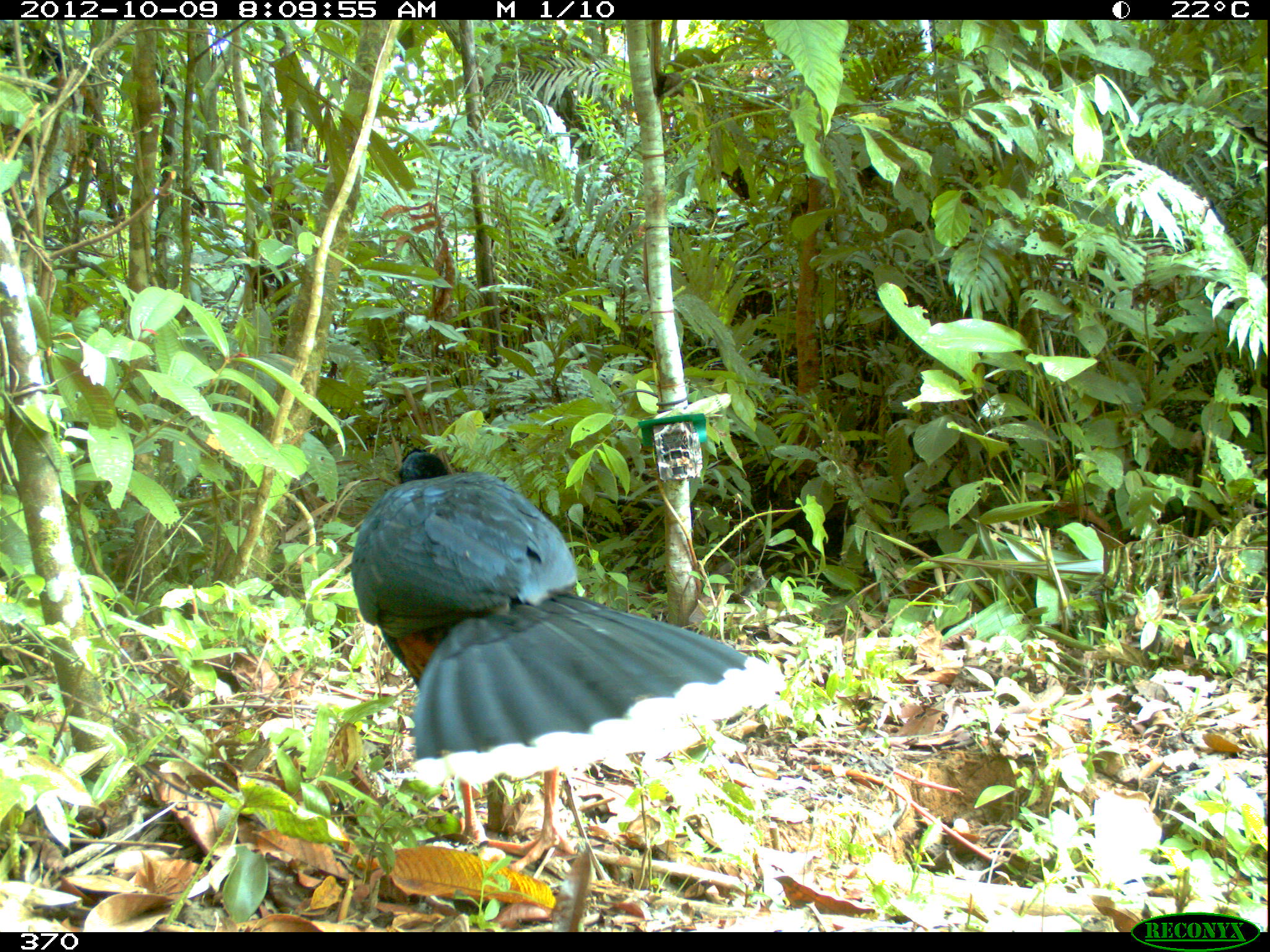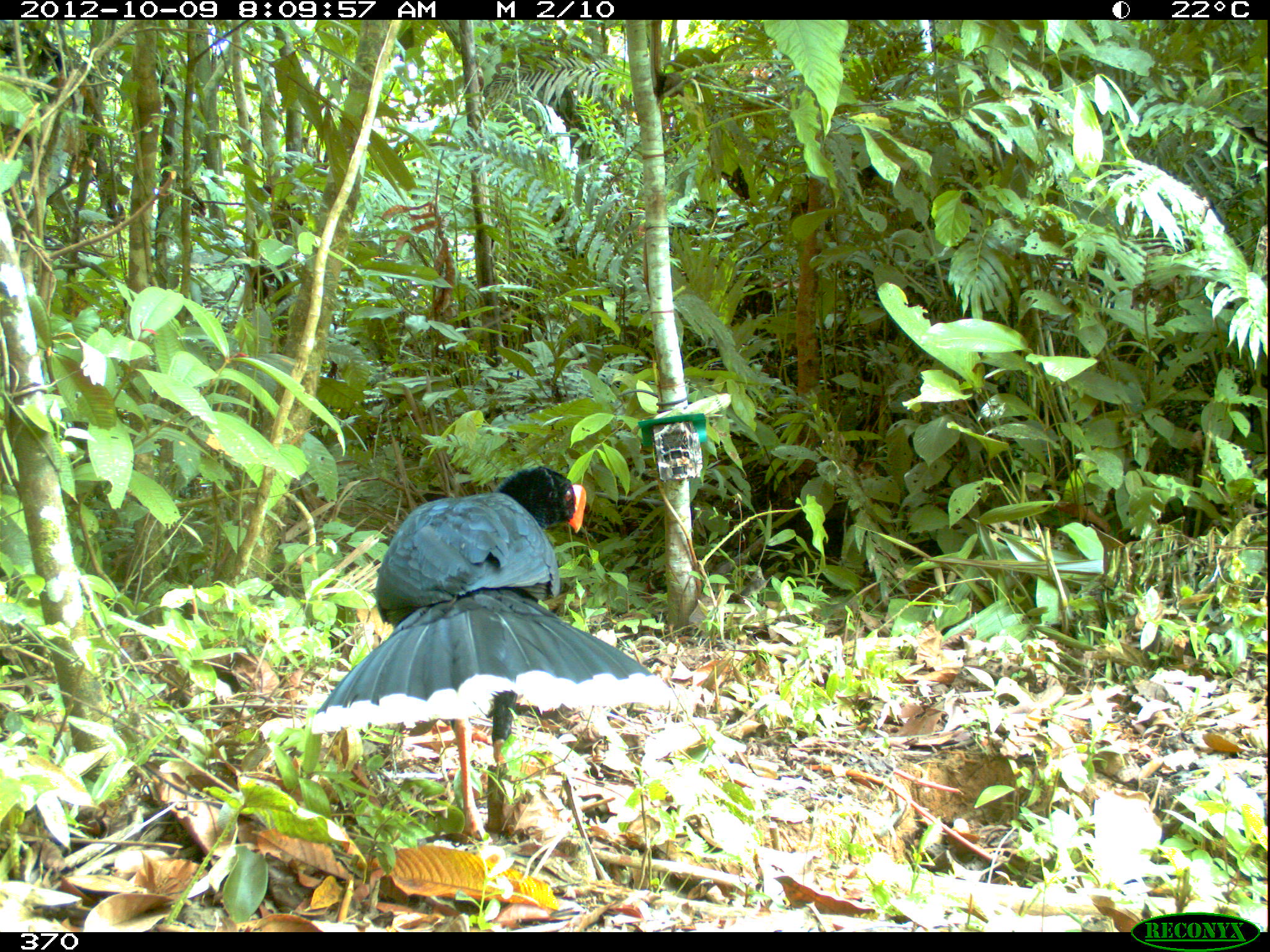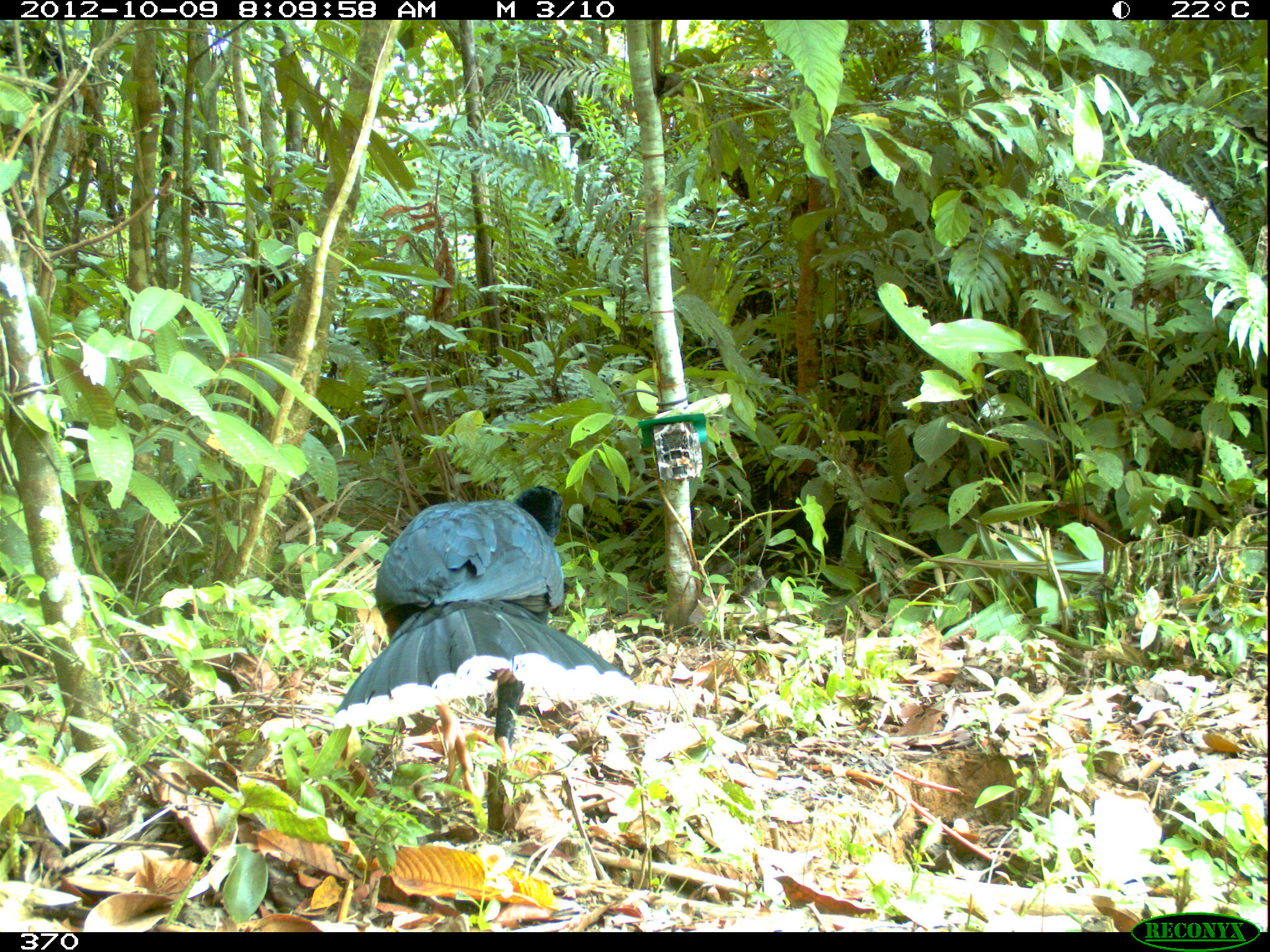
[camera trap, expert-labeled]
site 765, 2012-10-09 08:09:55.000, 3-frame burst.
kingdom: Animalia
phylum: Chordata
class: Aves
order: Galliformes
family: Cracidae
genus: Mitu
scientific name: Mitu tuberosum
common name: razor-billed curassow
Mitu tuberosum (razor-billed curassow).